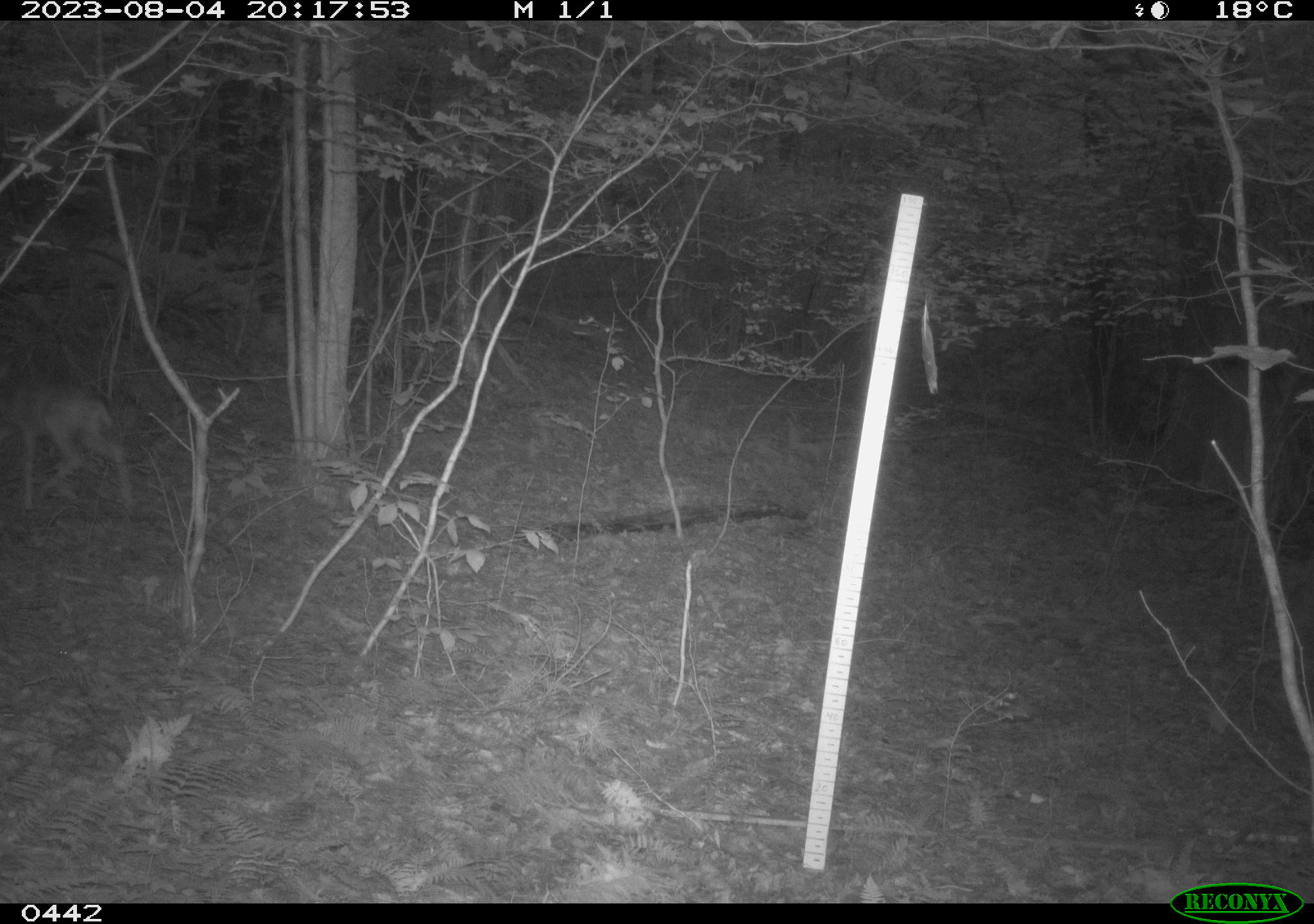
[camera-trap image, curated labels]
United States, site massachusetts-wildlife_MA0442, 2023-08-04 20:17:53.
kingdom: Animalia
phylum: Chordata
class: Mammalia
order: Artiodactyla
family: Cervidae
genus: Odocoileus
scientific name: Odocoileus virginianus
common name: white-tailed deer